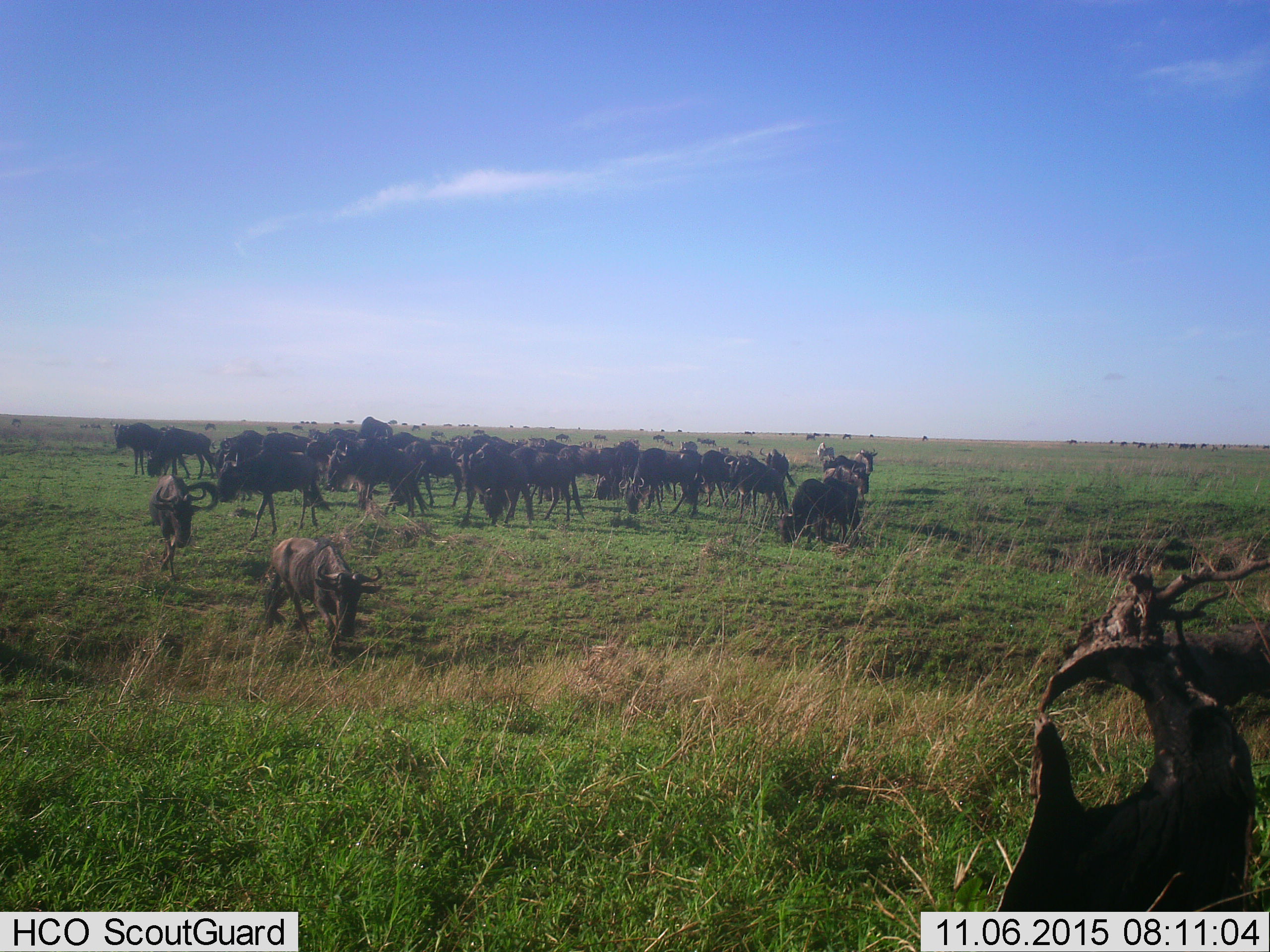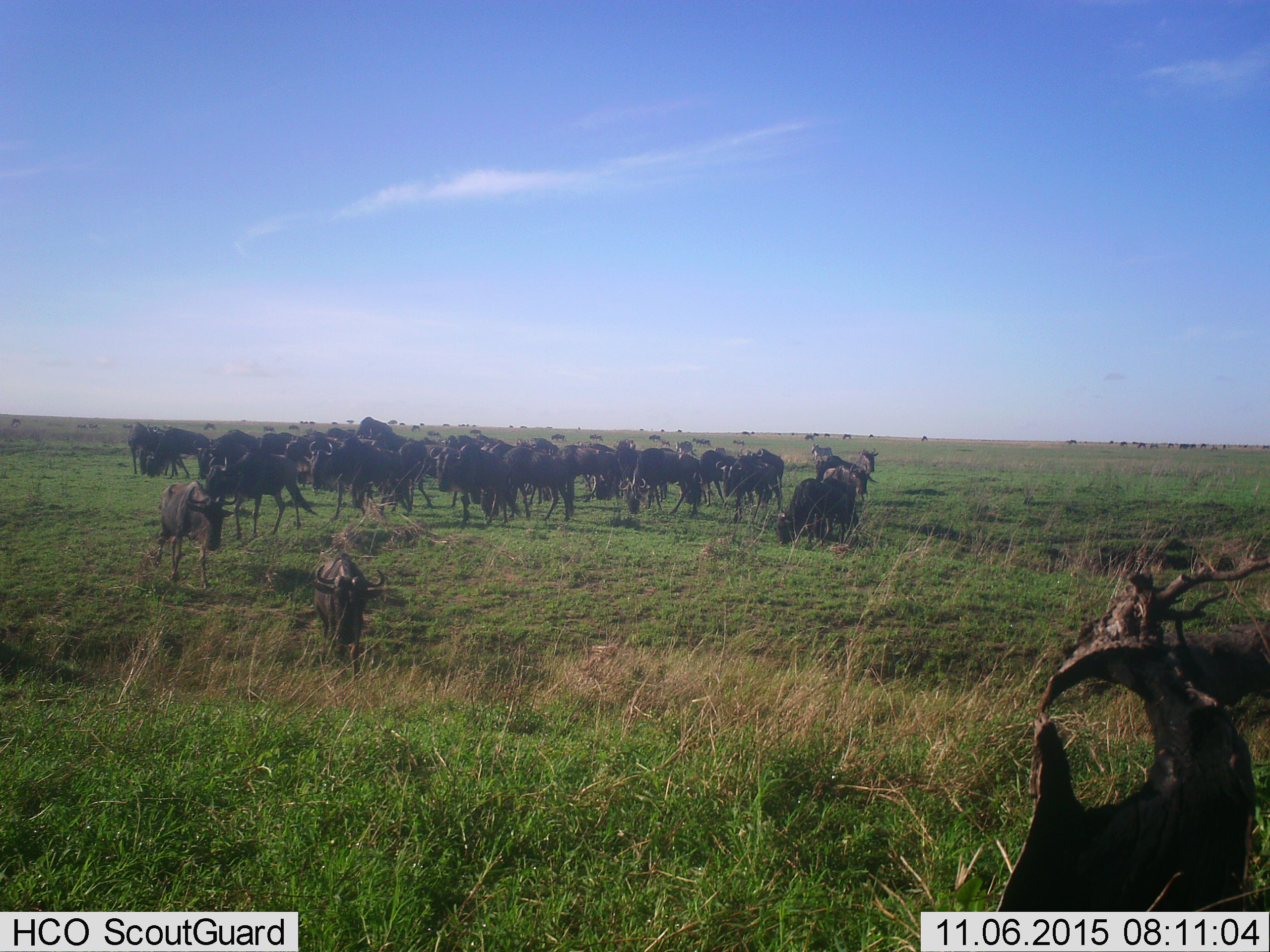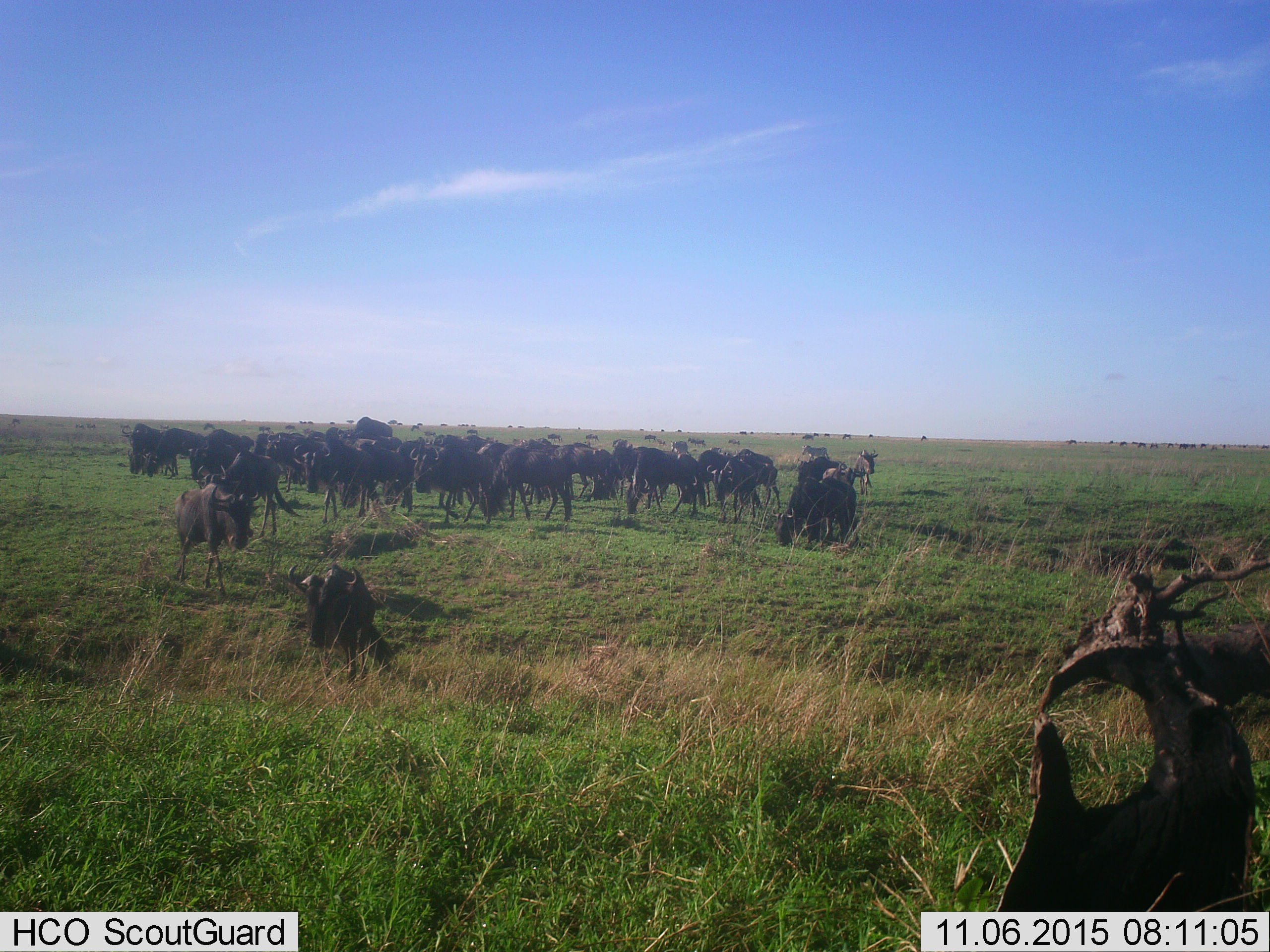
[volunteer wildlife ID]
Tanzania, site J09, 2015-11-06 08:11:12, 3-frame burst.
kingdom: Animalia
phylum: Chordata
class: Mammalia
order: Artiodactyla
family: Bovidae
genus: Connochaetes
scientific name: Connochaetes taurinus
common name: blue wildebeest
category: wildebeest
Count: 51+.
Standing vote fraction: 38%.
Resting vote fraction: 0%.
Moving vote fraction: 75%.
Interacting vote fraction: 12%.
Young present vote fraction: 0%.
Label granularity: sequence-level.